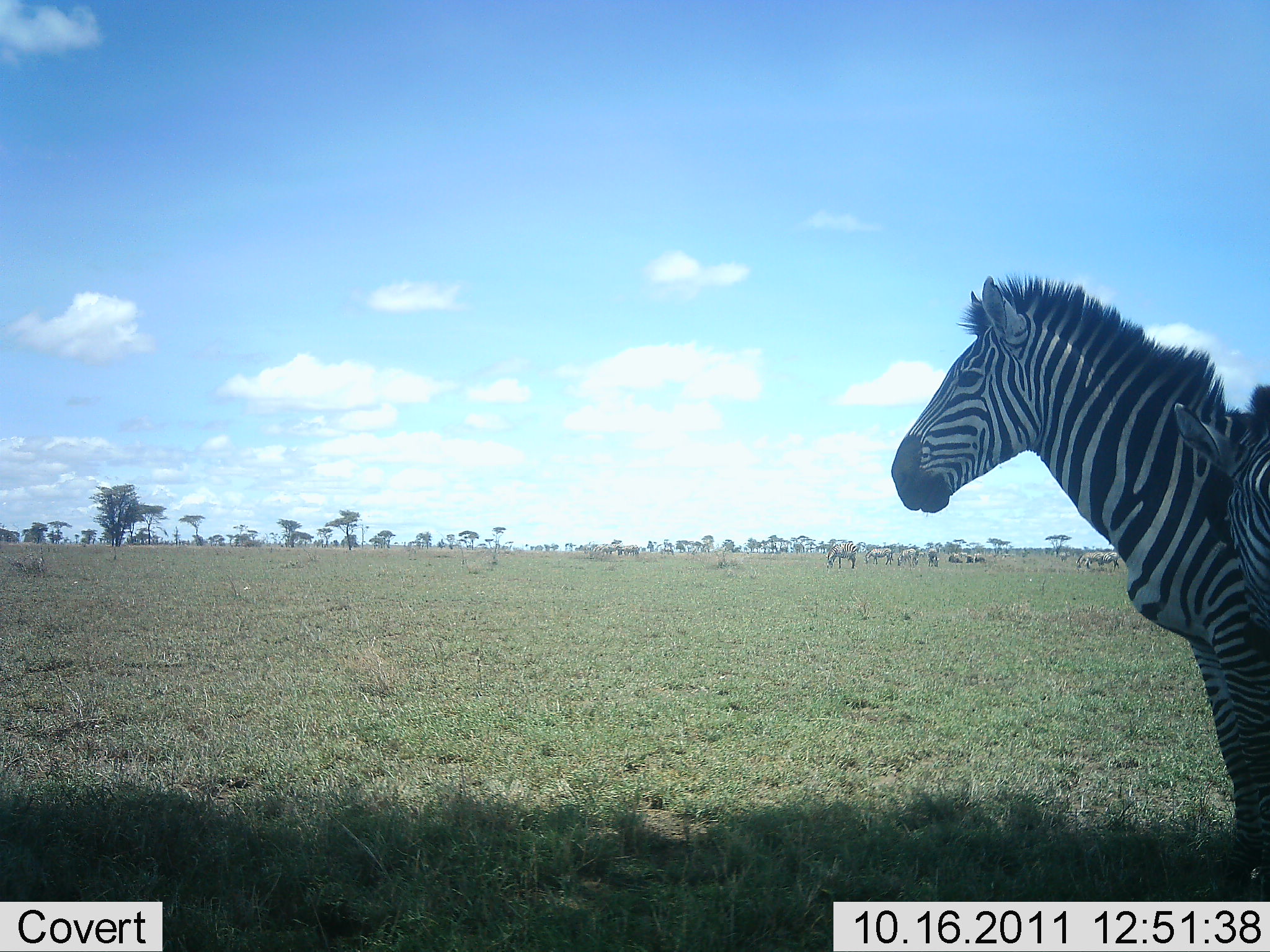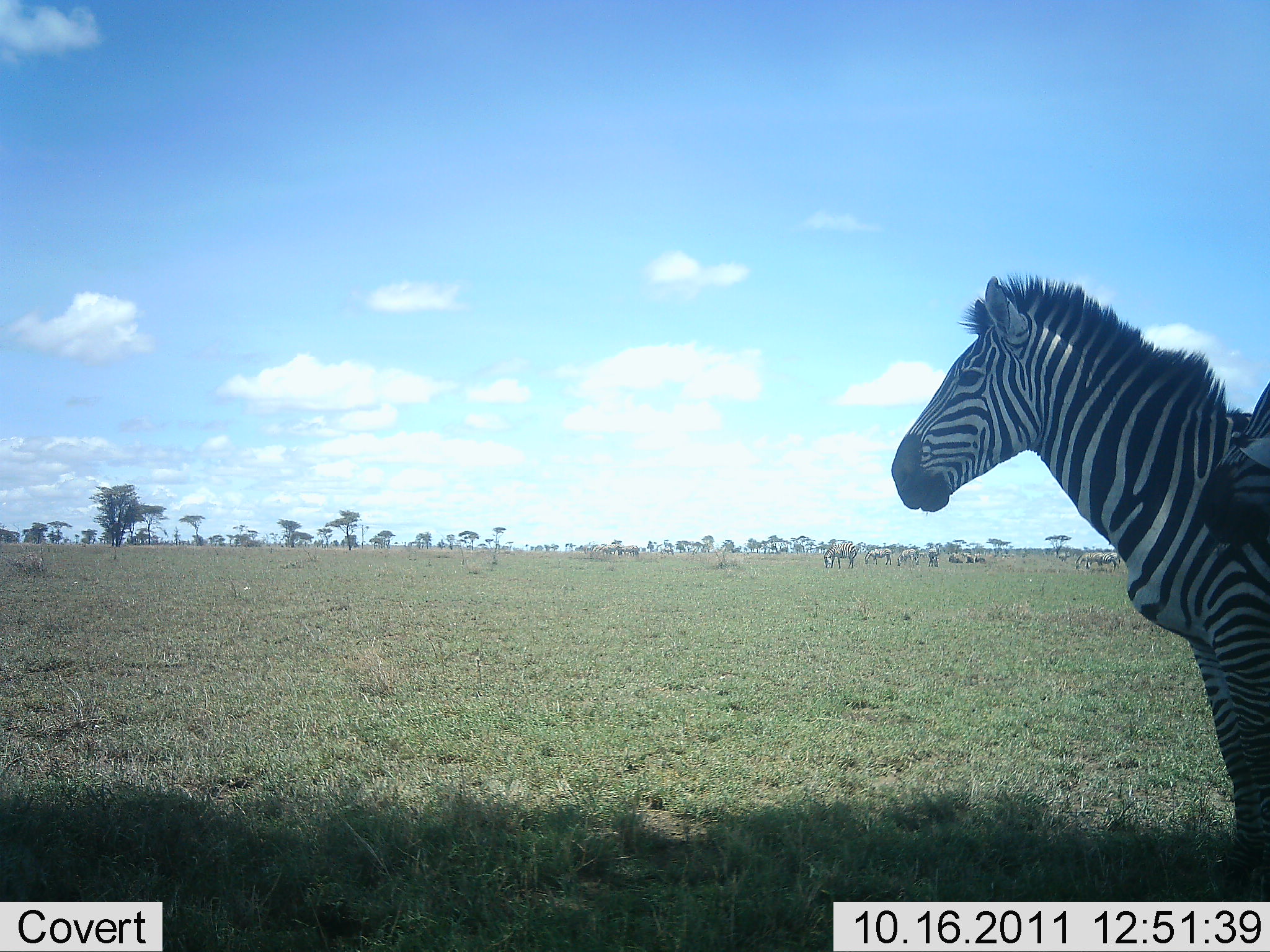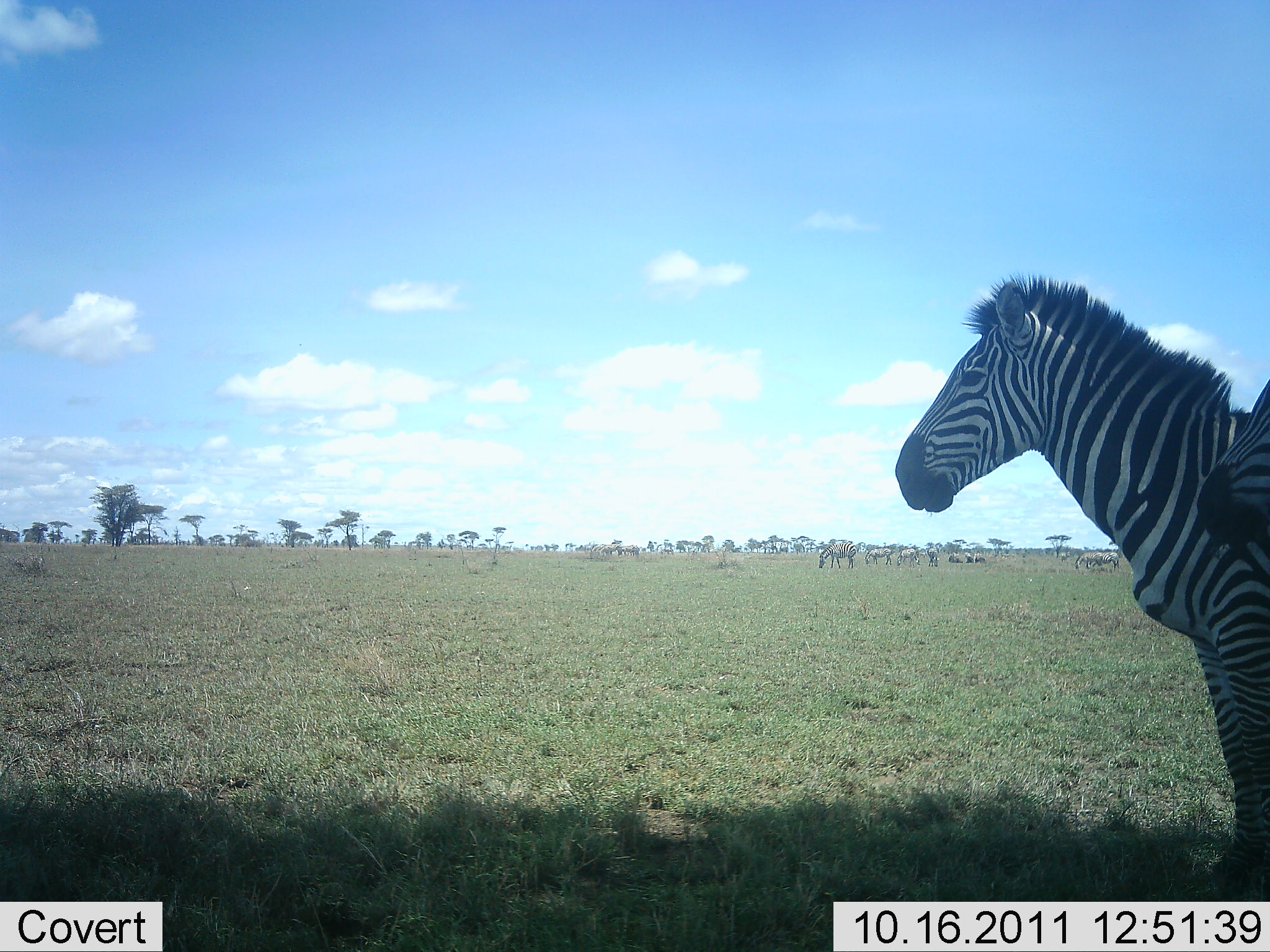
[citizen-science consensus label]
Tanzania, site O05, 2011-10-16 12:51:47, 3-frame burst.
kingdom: Animalia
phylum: Chordata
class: Mammalia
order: Perissodactyla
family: Equidae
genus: Equus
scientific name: Equus quagga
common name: plains zebra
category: zebra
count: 10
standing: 100%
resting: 0%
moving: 8%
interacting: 0%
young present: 0%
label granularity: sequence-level